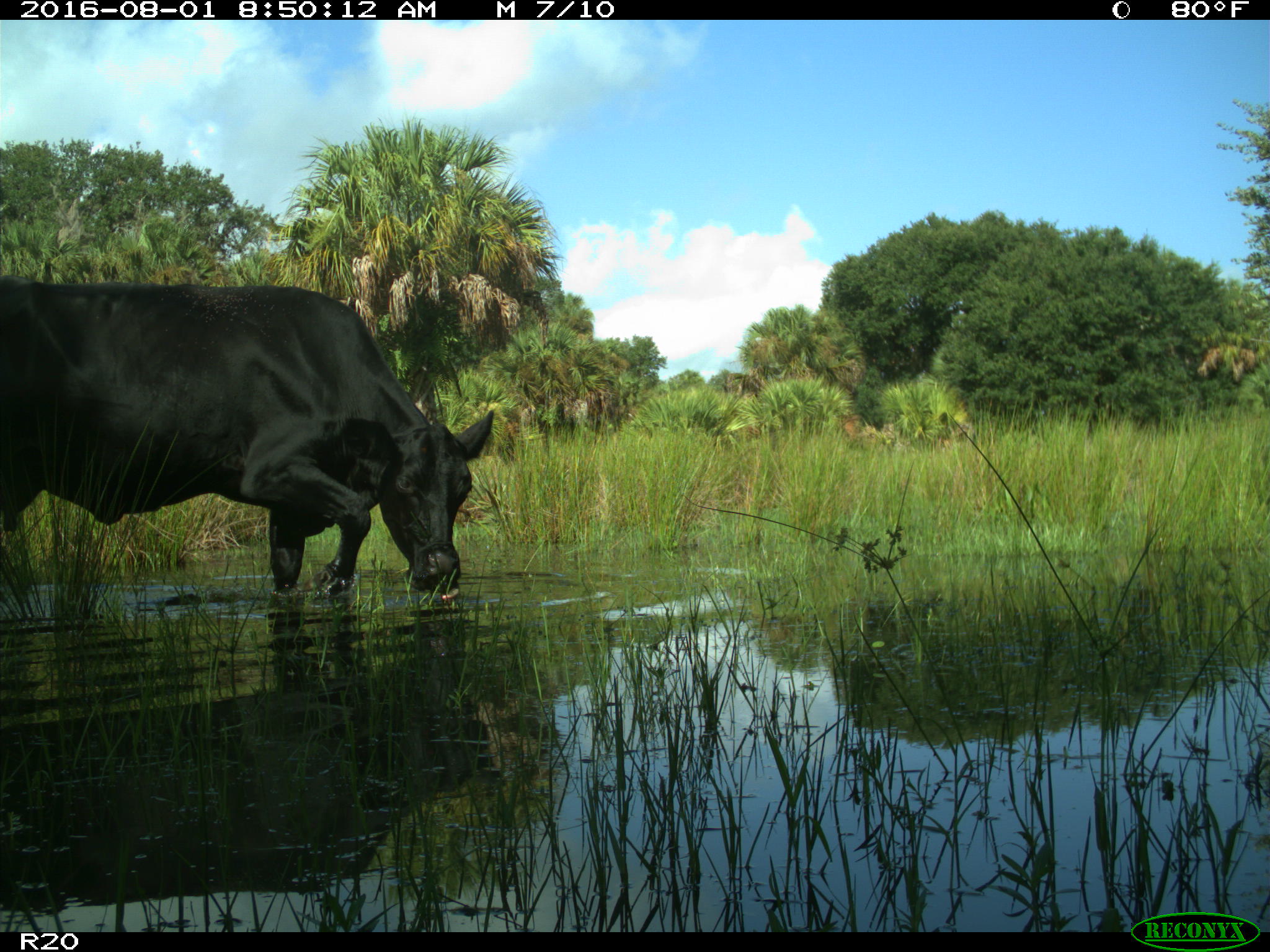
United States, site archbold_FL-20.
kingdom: Animalia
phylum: Chordata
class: Mammalia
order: Artiodactyla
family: Bovidae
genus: Bos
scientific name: Bos taurus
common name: domestic cow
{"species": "Bos taurus (domestic cow)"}